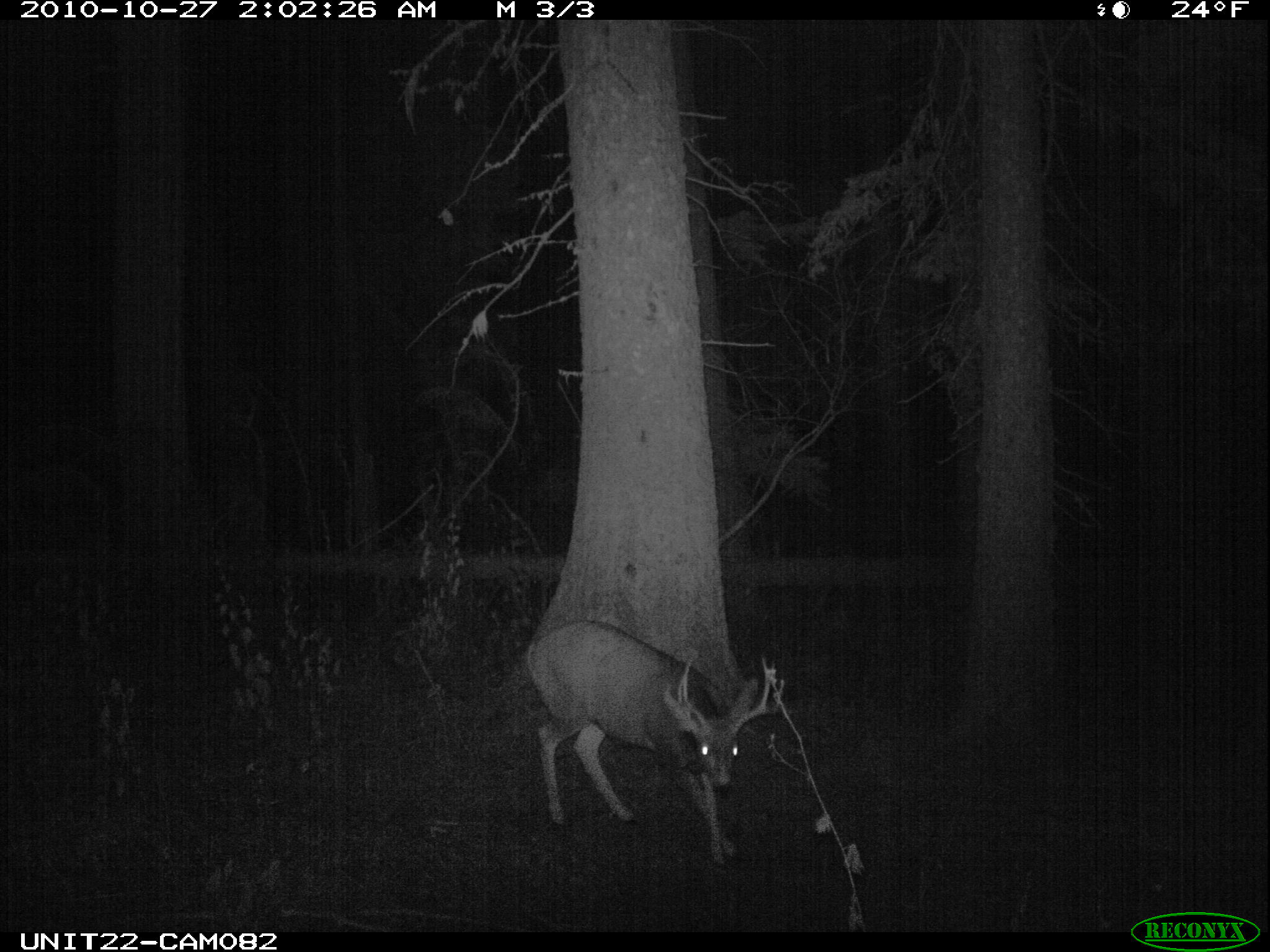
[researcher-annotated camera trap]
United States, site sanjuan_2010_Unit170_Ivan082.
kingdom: Animalia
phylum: Chordata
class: Mammalia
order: Artiodactyla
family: Cervidae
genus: Odocoileus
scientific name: Odocoileus hemionus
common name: mule deer